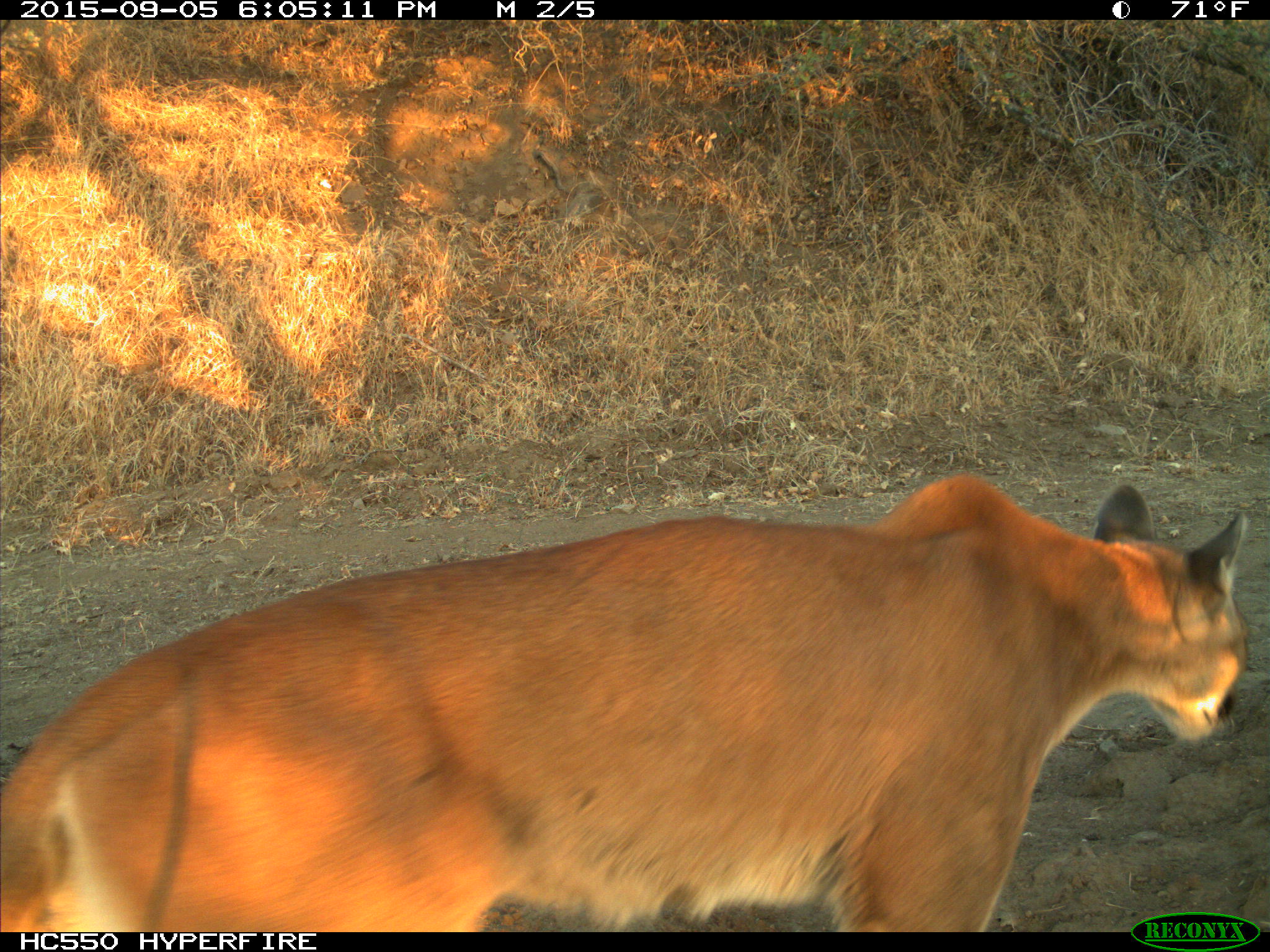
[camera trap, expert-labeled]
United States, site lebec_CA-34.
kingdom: Animalia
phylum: Chordata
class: Mammalia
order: Carnivora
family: Felidae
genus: Puma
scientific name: Puma concolor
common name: mountain lion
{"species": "Puma concolor (mountain lion)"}